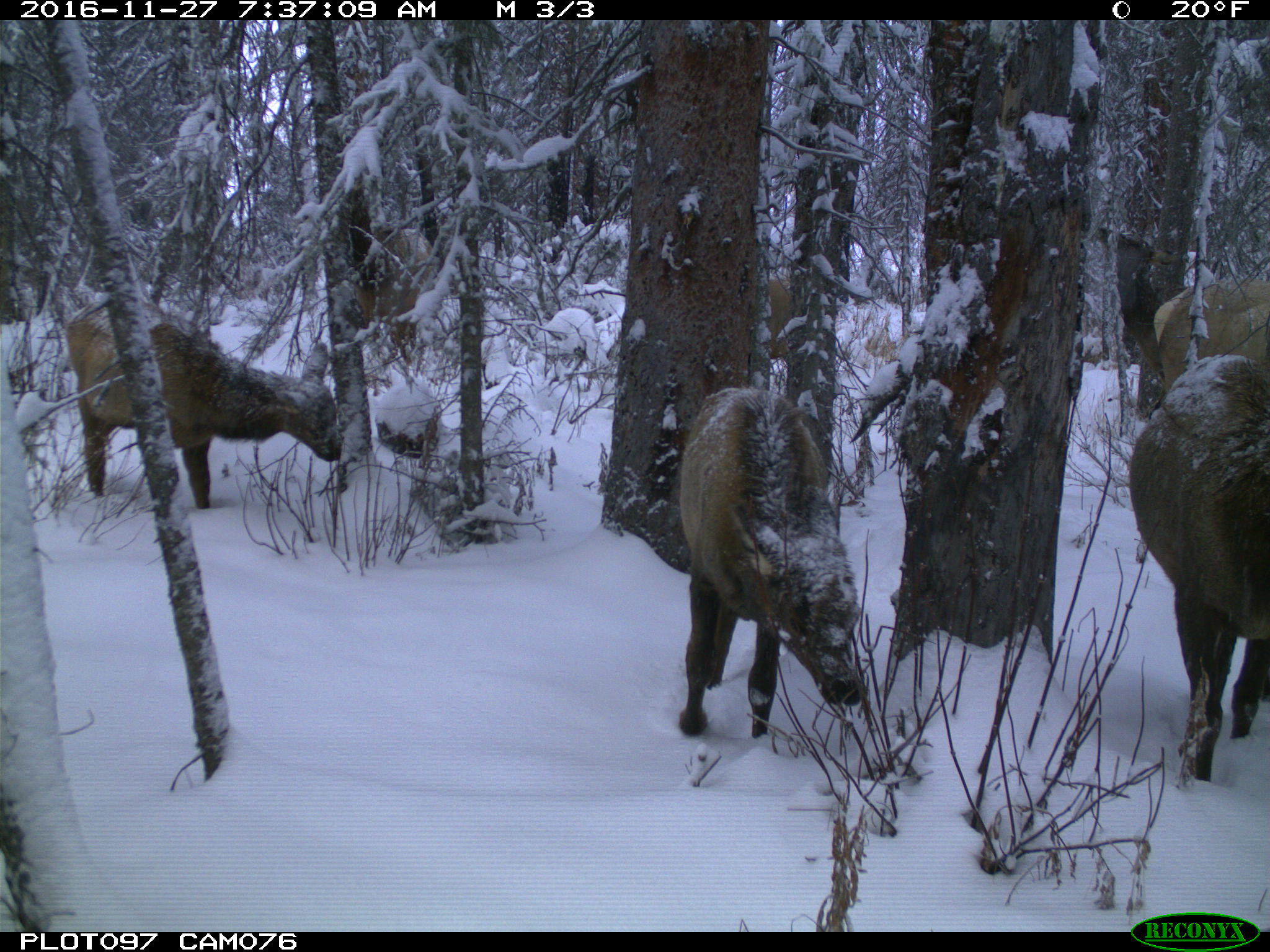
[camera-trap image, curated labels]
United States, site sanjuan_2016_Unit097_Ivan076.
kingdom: Animalia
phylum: Chordata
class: Mammalia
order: Artiodactyla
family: Cervidae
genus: Cervus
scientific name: Cervus elaphus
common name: red deer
Cervus elaphus (red deer).